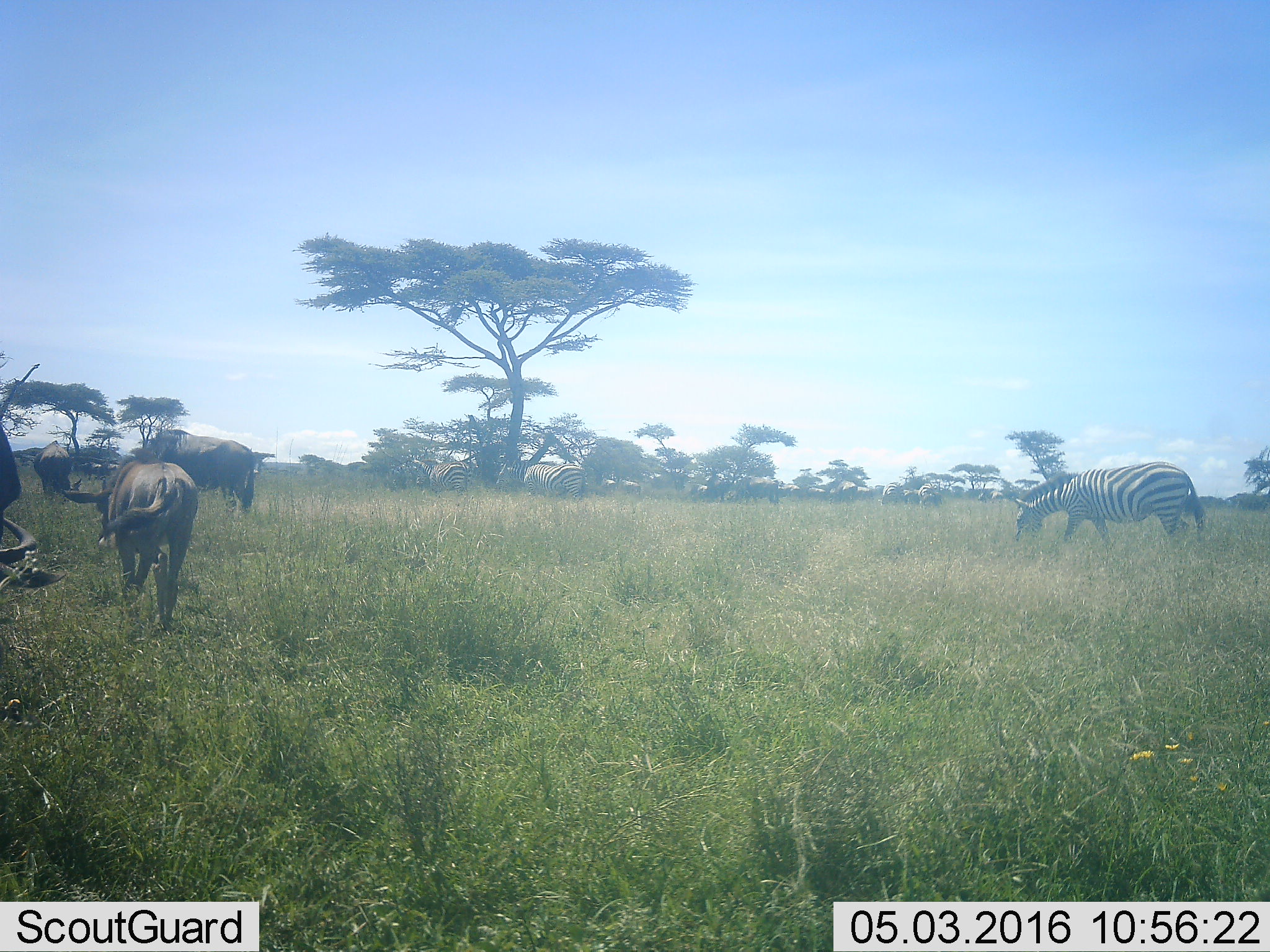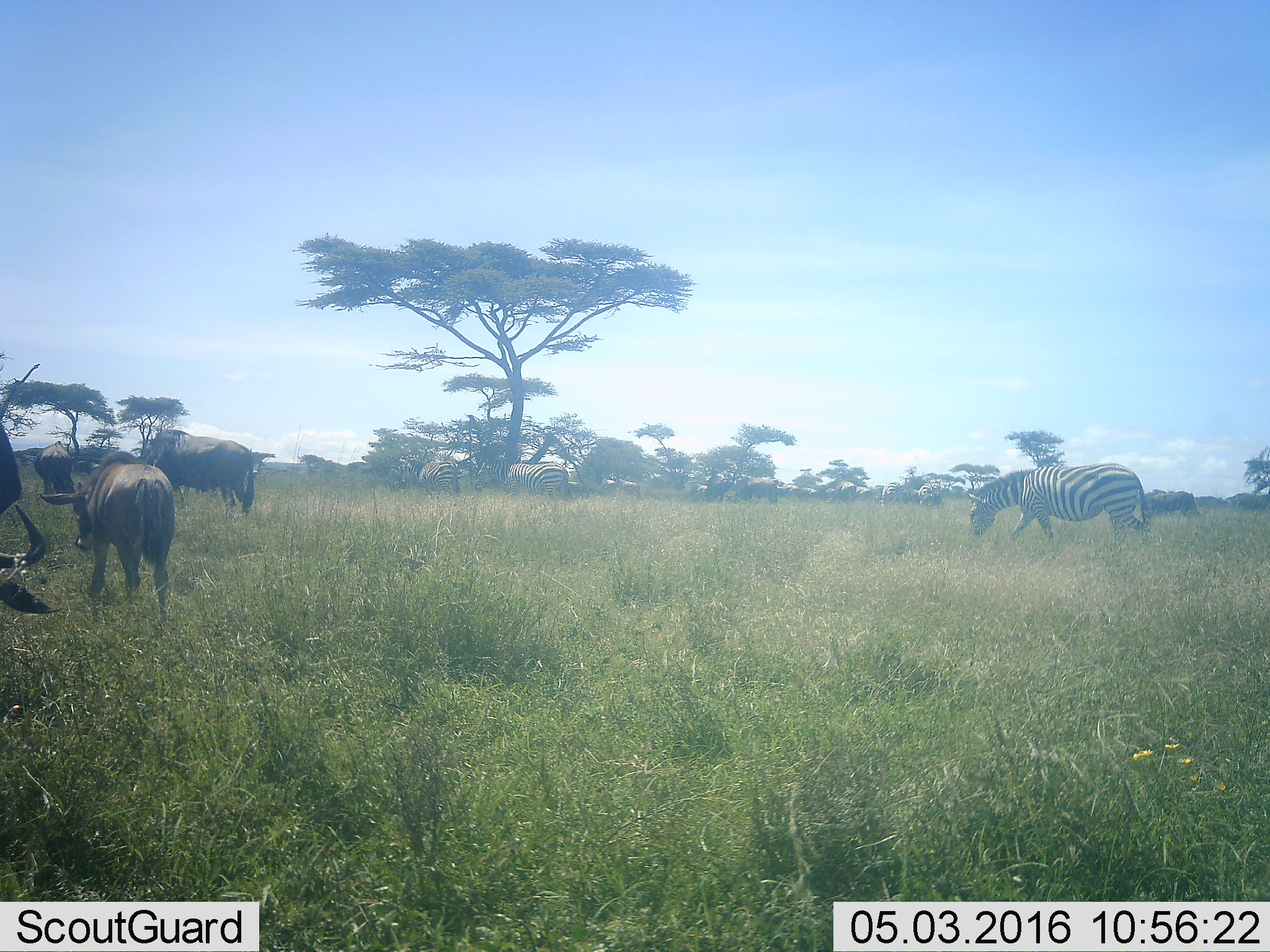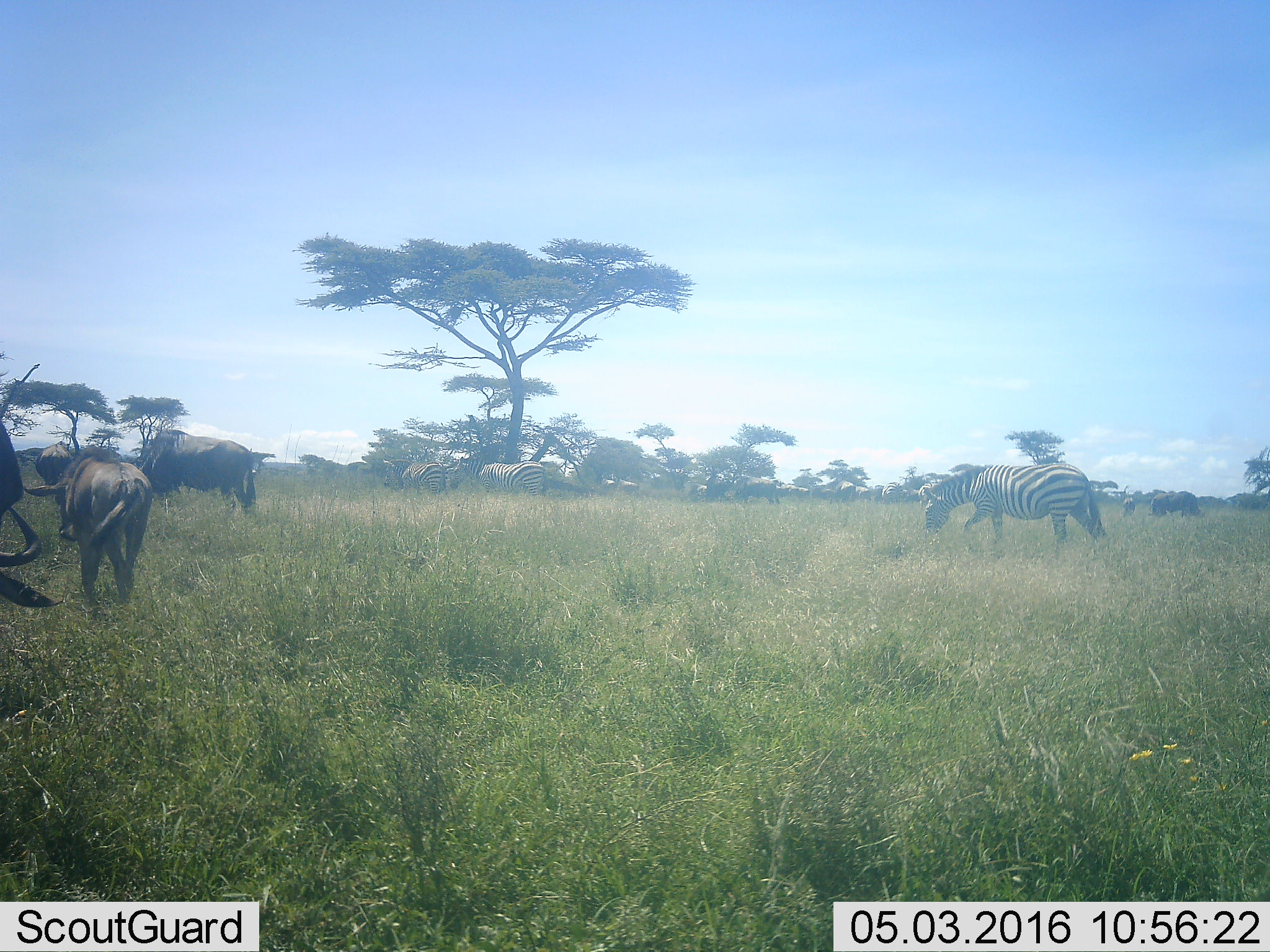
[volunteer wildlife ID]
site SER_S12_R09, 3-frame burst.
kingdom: Animalia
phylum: Chordata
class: Mammalia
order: Artiodactyla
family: Bovidae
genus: Connochaetes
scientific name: Connochaetes taurinus taurinus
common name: blue wildebeest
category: wildebeestblue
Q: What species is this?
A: Wildebeestblue (blue wildebeest) (Connochaetes taurinus taurinus).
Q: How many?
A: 11-50.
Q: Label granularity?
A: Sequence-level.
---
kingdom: Animalia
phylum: Chordata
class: Mammalia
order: Perissodactyla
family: Equidae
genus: Equus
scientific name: Equus quagga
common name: plains zebra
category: zebraplains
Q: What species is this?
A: Zebraplains (plains zebra) (Equus quagga).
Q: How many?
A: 6.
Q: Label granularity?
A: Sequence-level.